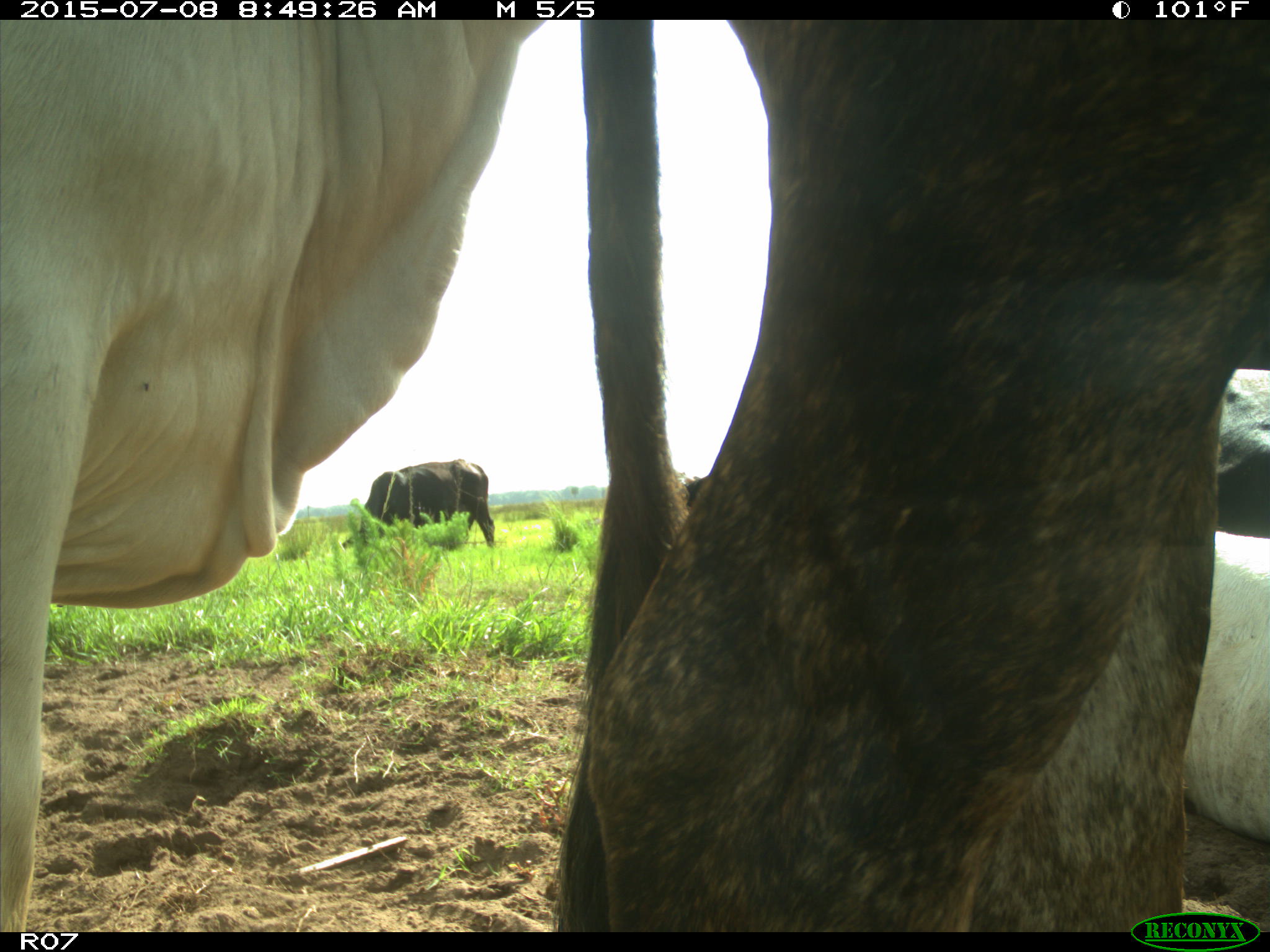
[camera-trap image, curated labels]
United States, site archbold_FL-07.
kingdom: Animalia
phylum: Chordata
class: Mammalia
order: Artiodactyla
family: Bovidae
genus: Bos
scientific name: Bos taurus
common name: domestic cow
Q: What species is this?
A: Bos taurus (domestic cow).